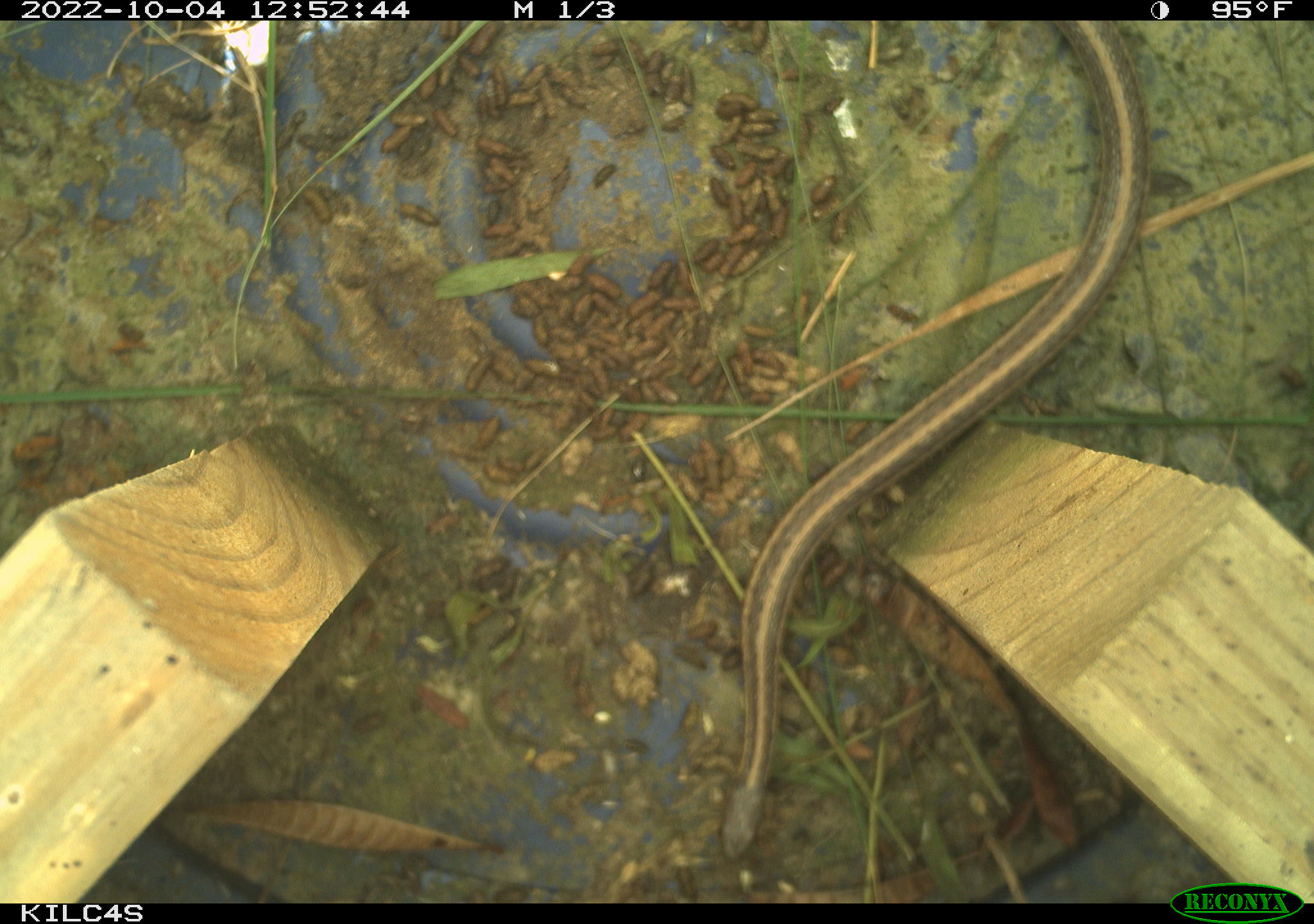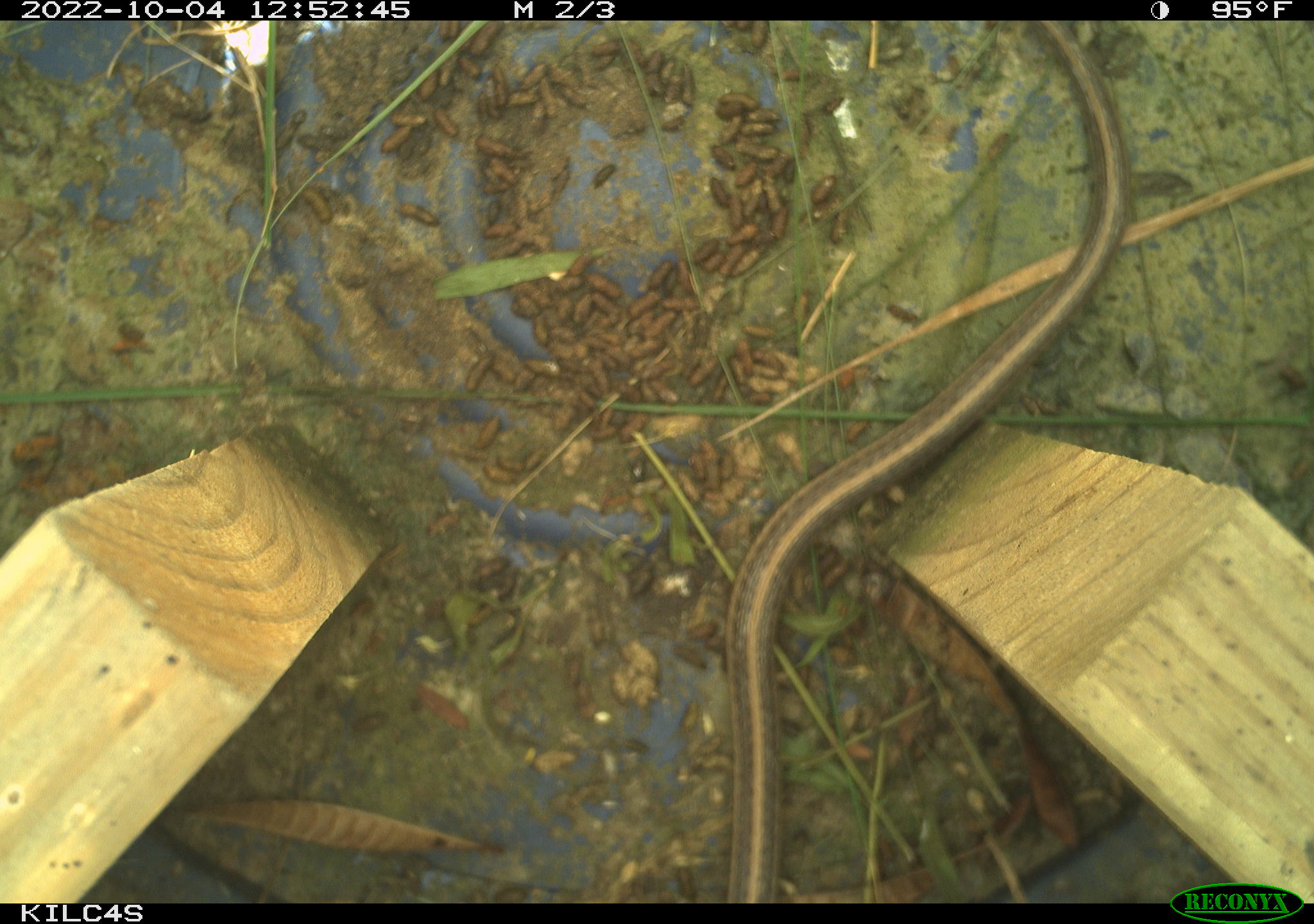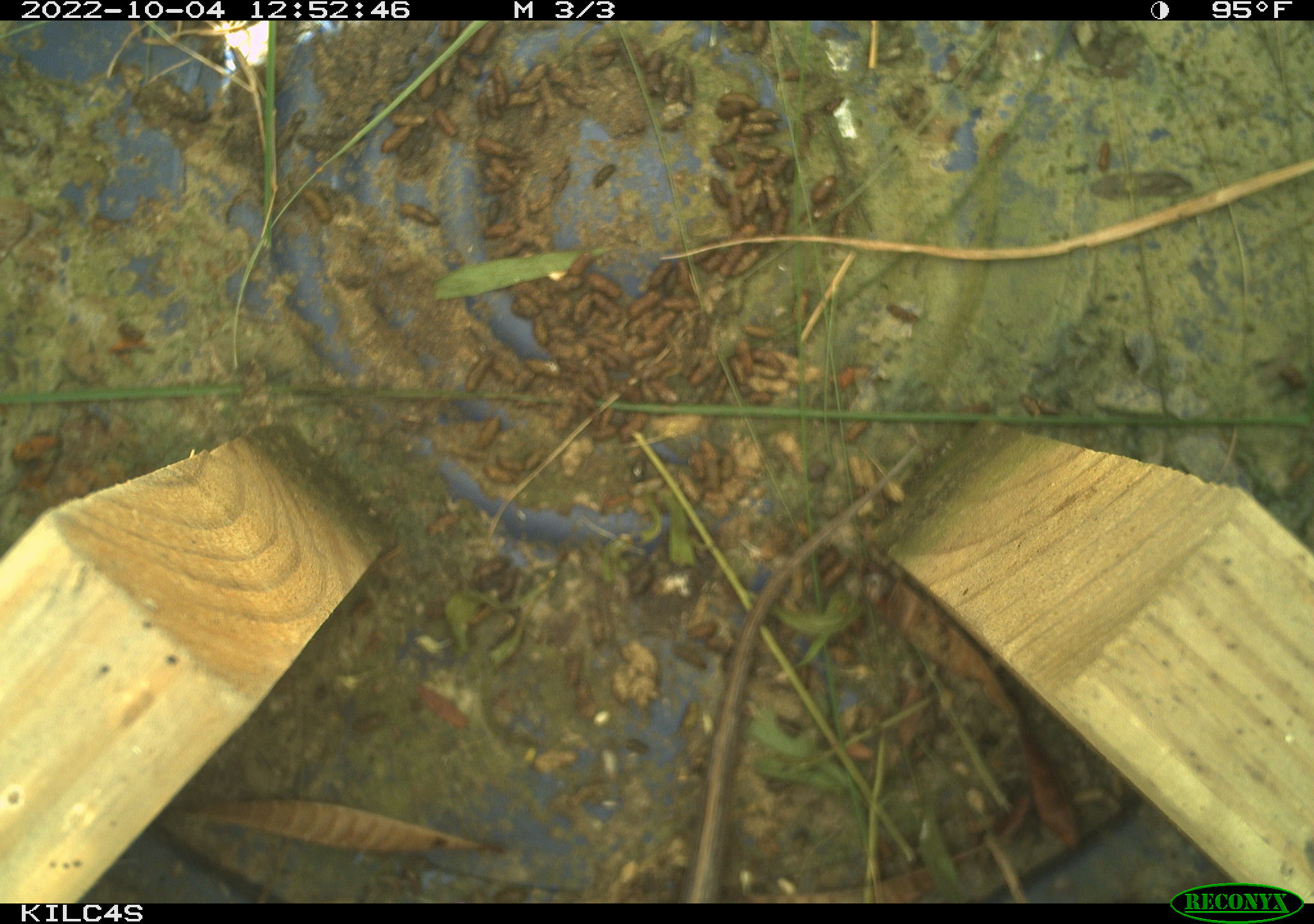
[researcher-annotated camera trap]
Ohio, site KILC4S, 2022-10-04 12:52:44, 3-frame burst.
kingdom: Animalia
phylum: Chordata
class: Reptilia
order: Squamata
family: Colubridae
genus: Thamnophis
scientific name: Thamnophis sirtalis sirtalis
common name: eastern gartersnake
Eastern gartersnake (Thamnophis sirtalis sirtalis).